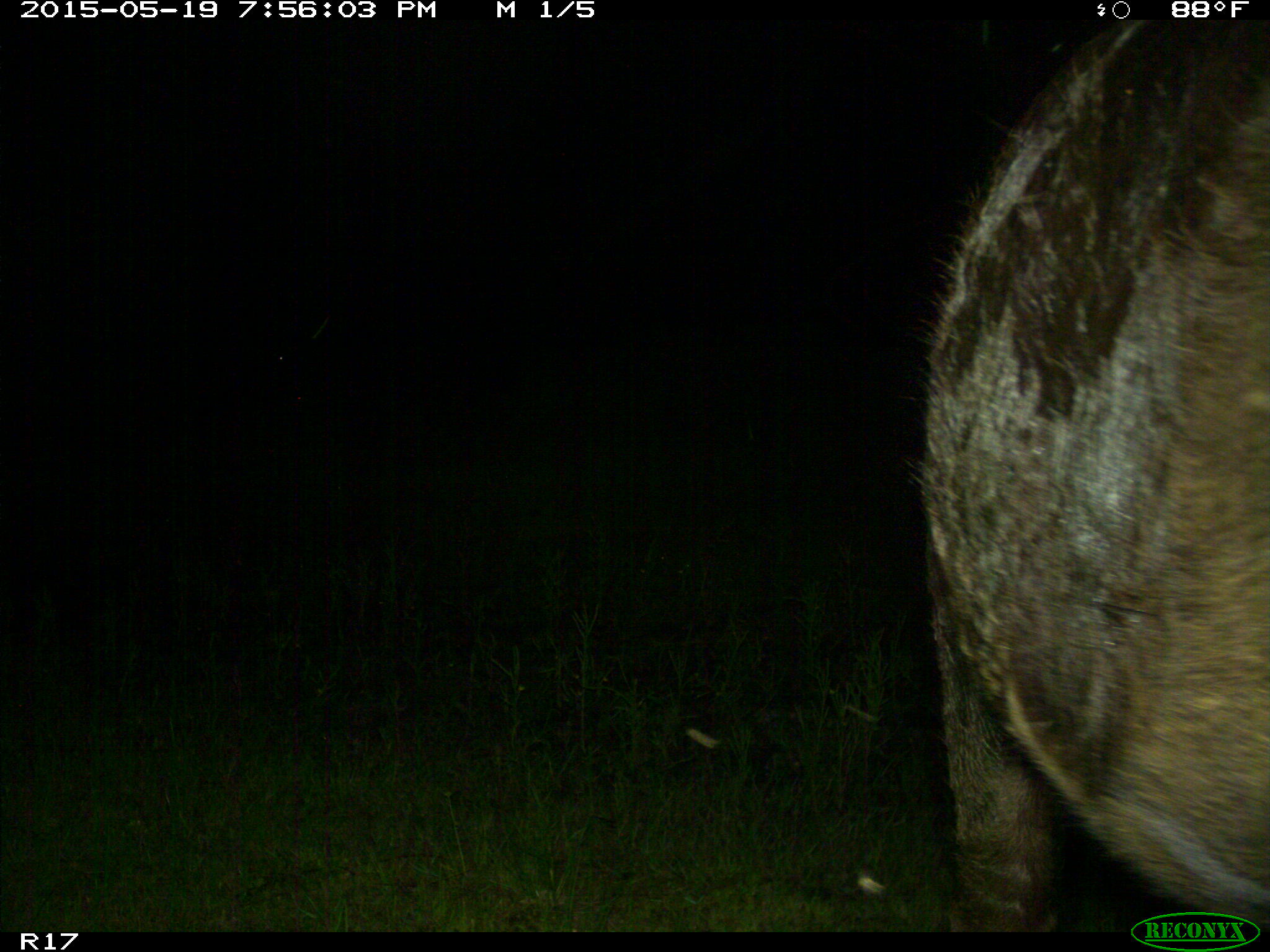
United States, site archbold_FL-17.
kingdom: Animalia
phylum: Chordata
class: Mammalia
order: Artiodactyla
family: Bovidae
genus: Bos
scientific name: Bos taurus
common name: domestic cow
Bos taurus (domestic cow).